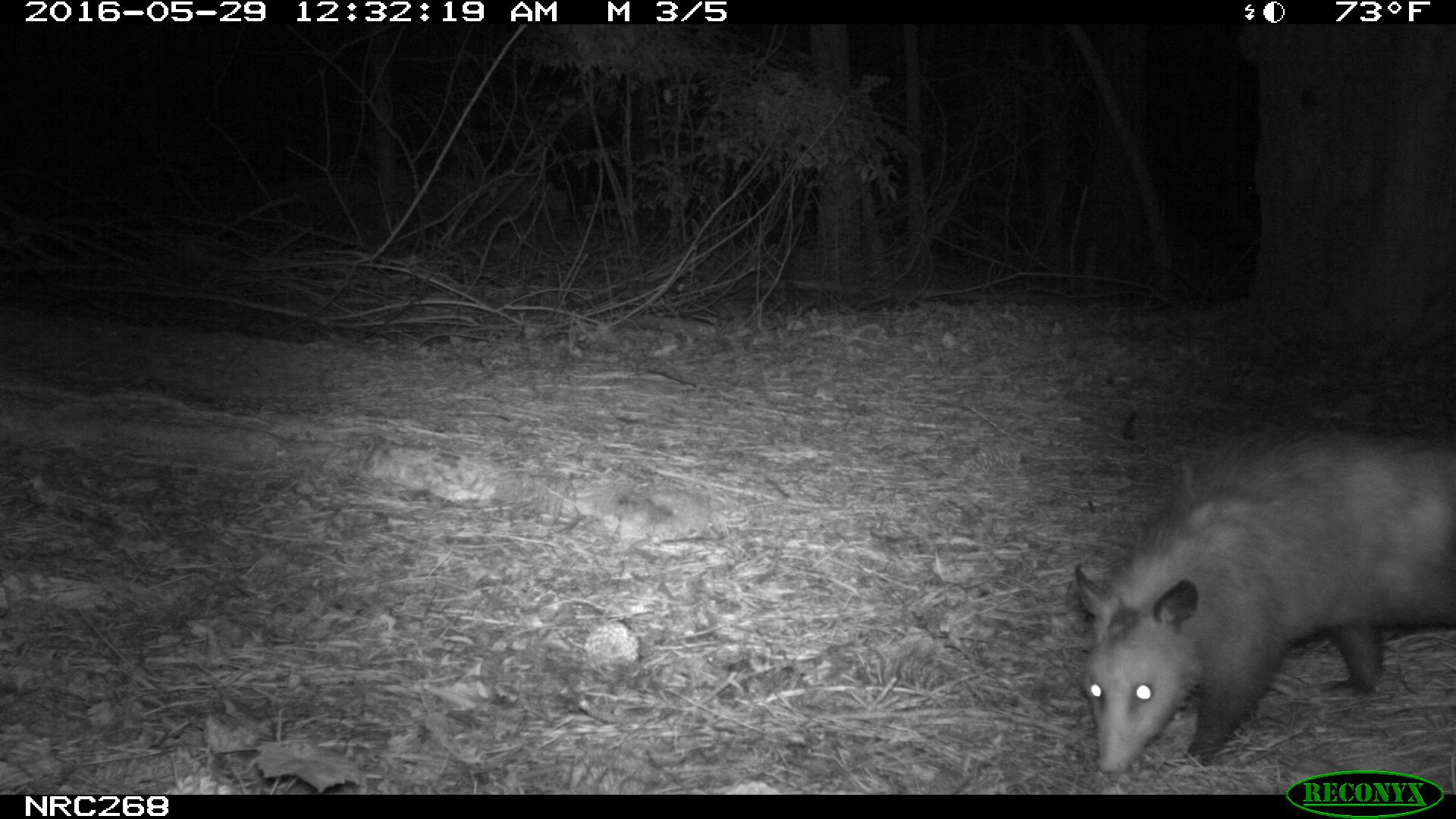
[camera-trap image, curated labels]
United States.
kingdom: Animalia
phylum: Chordata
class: Mammalia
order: Didelphimorphia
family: Didelphidae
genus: Didelphis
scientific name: Didelphis virginiana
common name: virginia opossum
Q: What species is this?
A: Virginia Opossum (Didelphis virginiana).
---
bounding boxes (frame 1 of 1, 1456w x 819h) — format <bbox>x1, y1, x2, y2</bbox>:
Virginia Opossum: <bbox>1060, 430, 1456, 789</bbox>